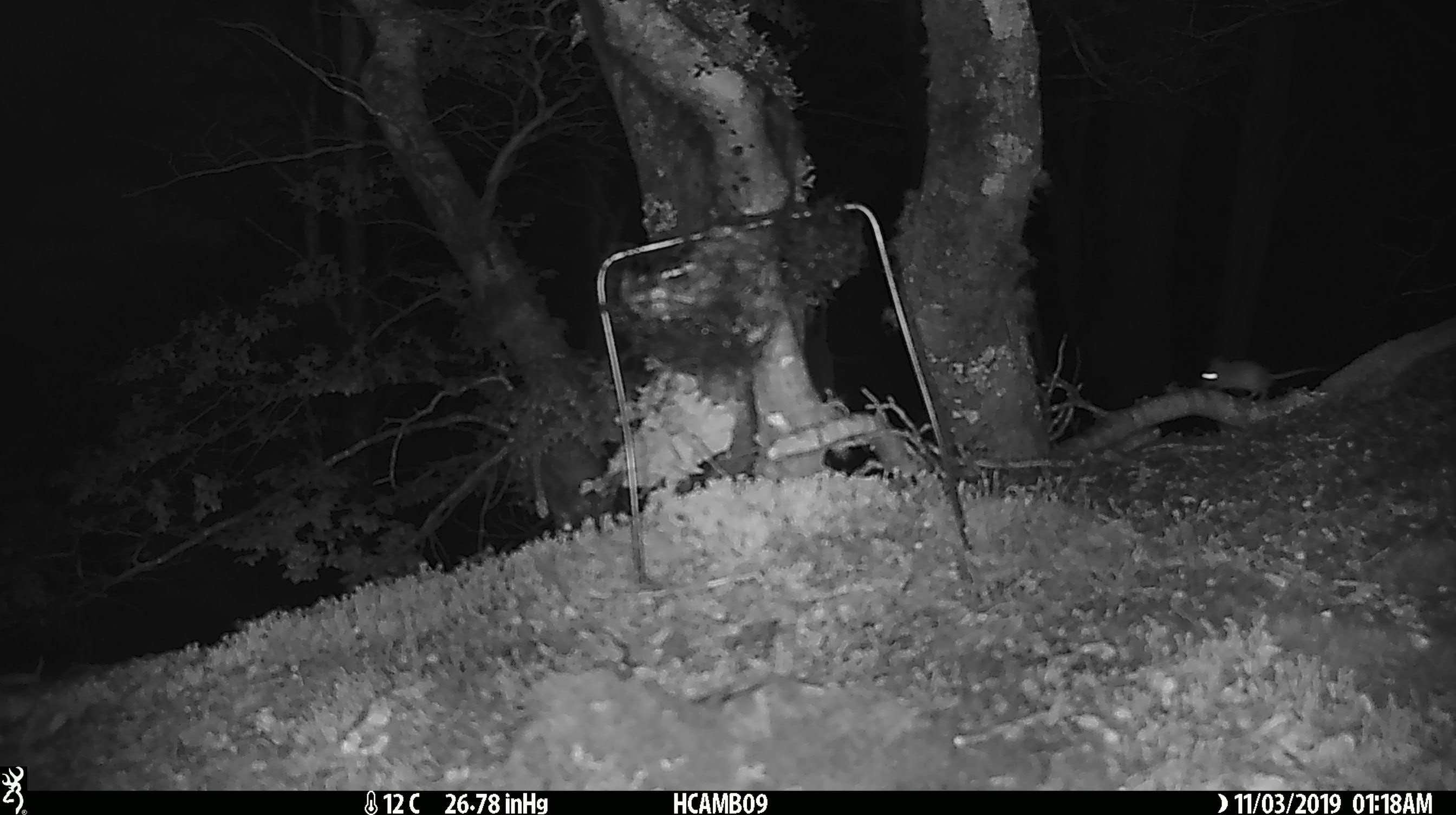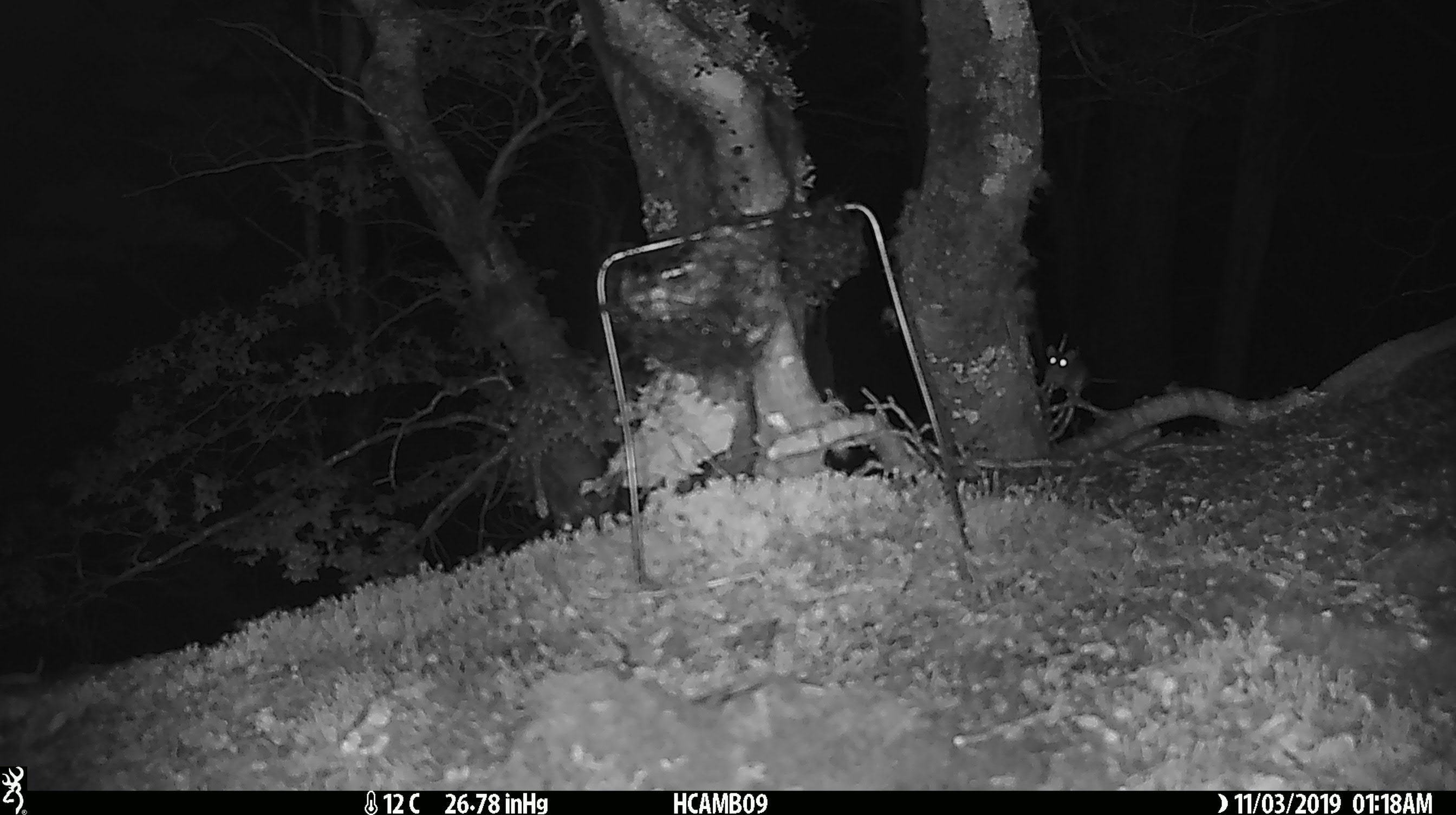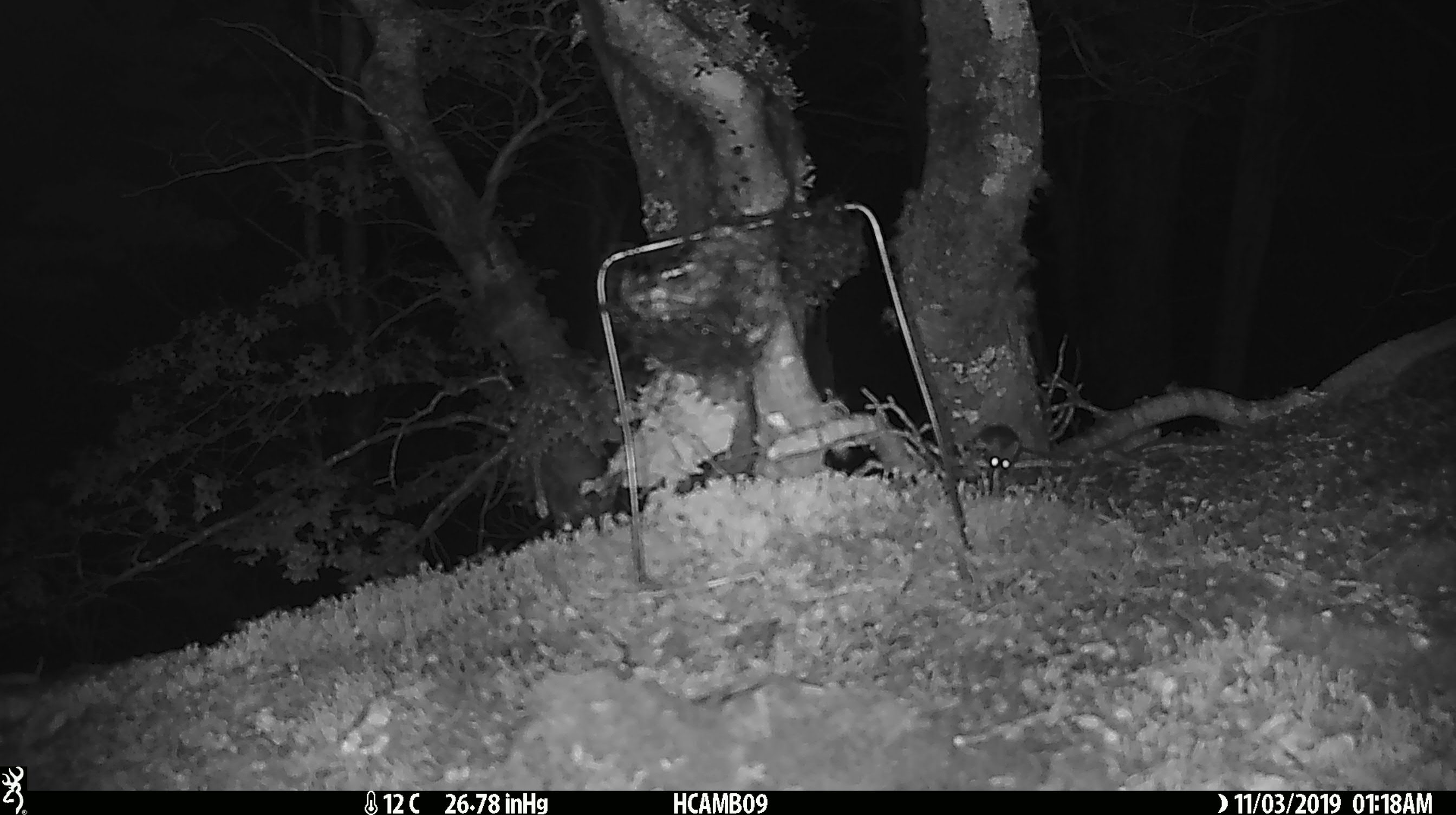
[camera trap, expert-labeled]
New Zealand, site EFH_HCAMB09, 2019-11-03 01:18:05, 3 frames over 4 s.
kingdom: Animalia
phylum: Chordata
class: Mammalia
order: Rodentia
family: Muridae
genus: Mus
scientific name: Mus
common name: mouse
Mouse (Mus).